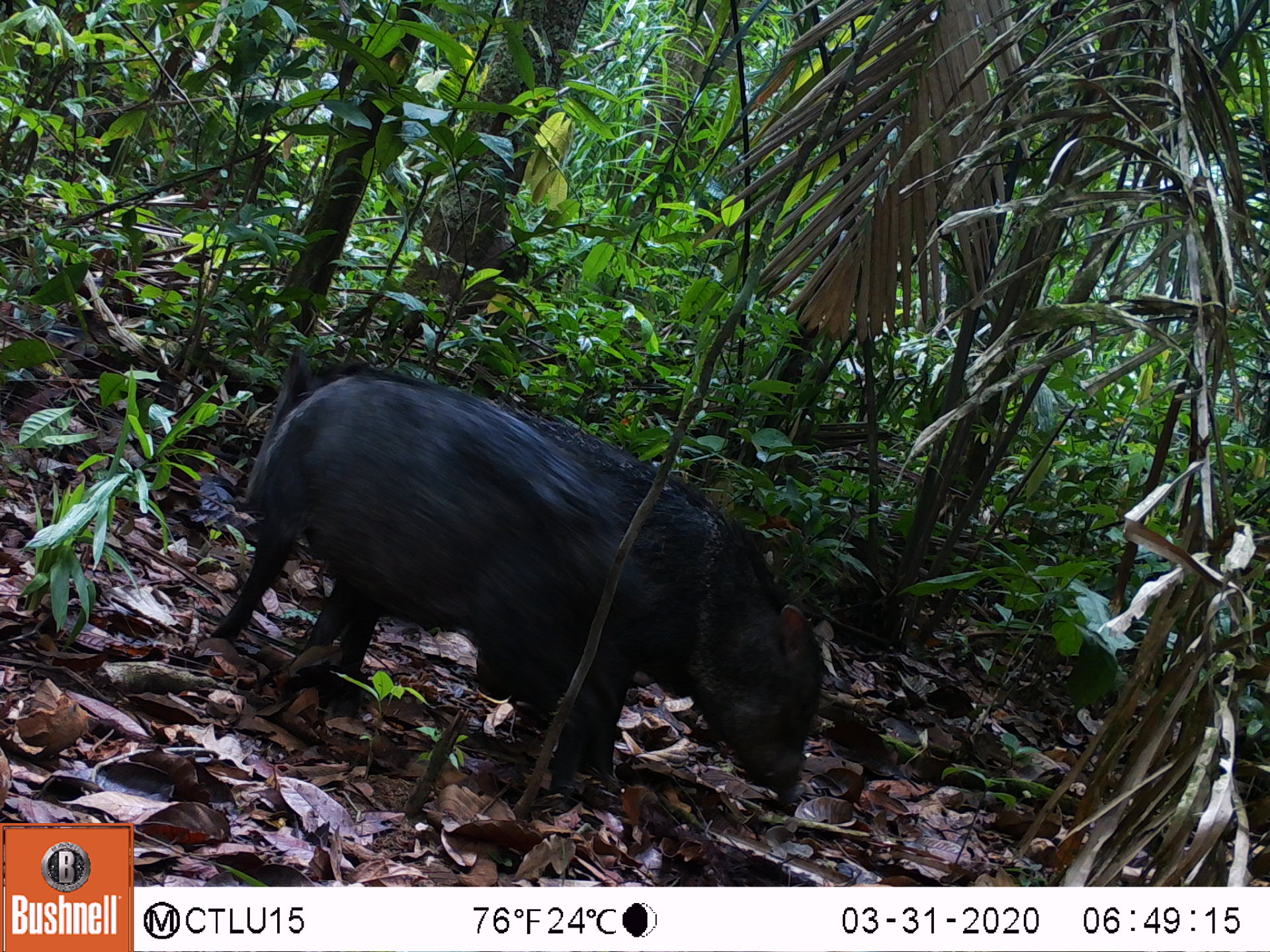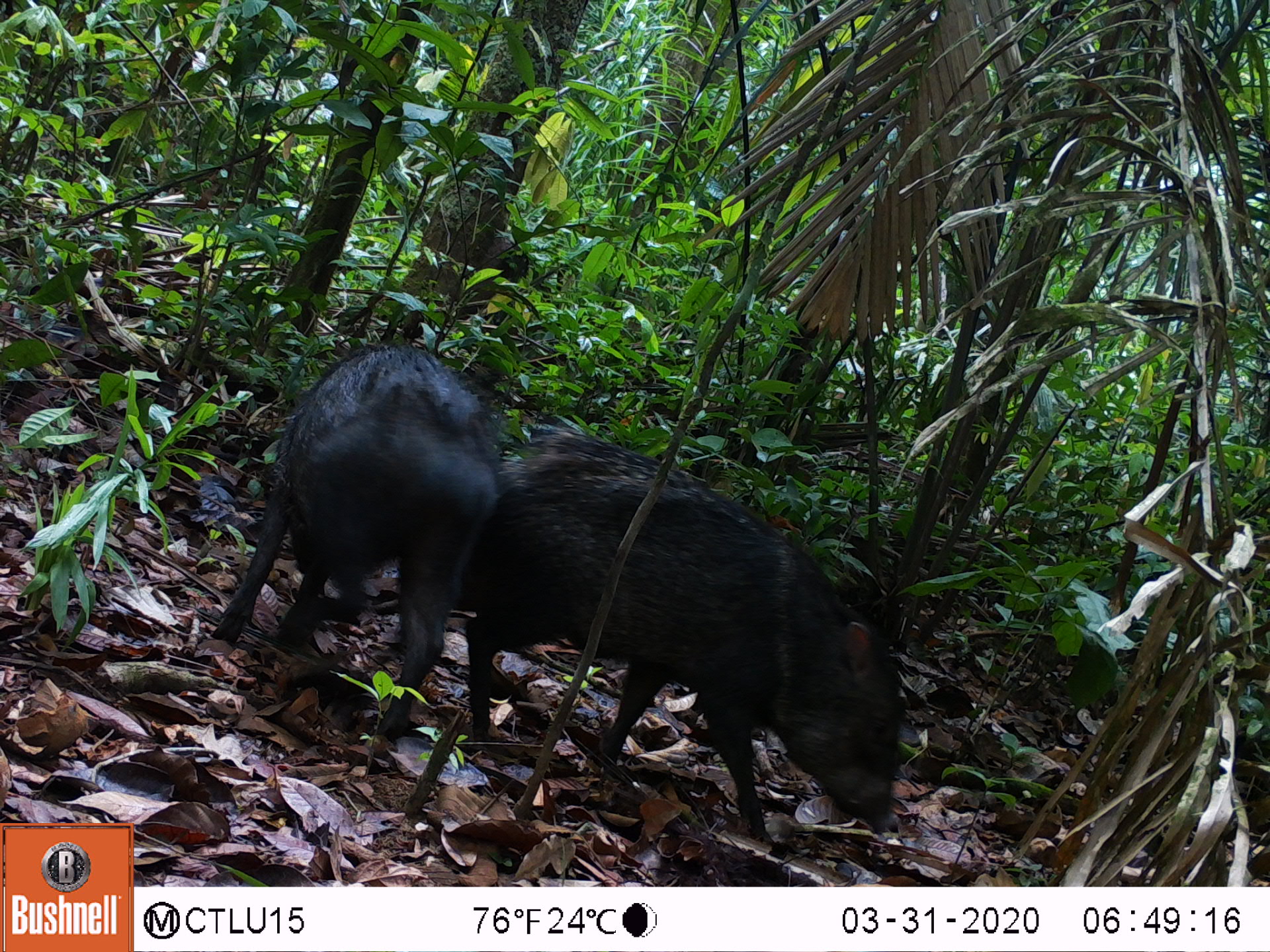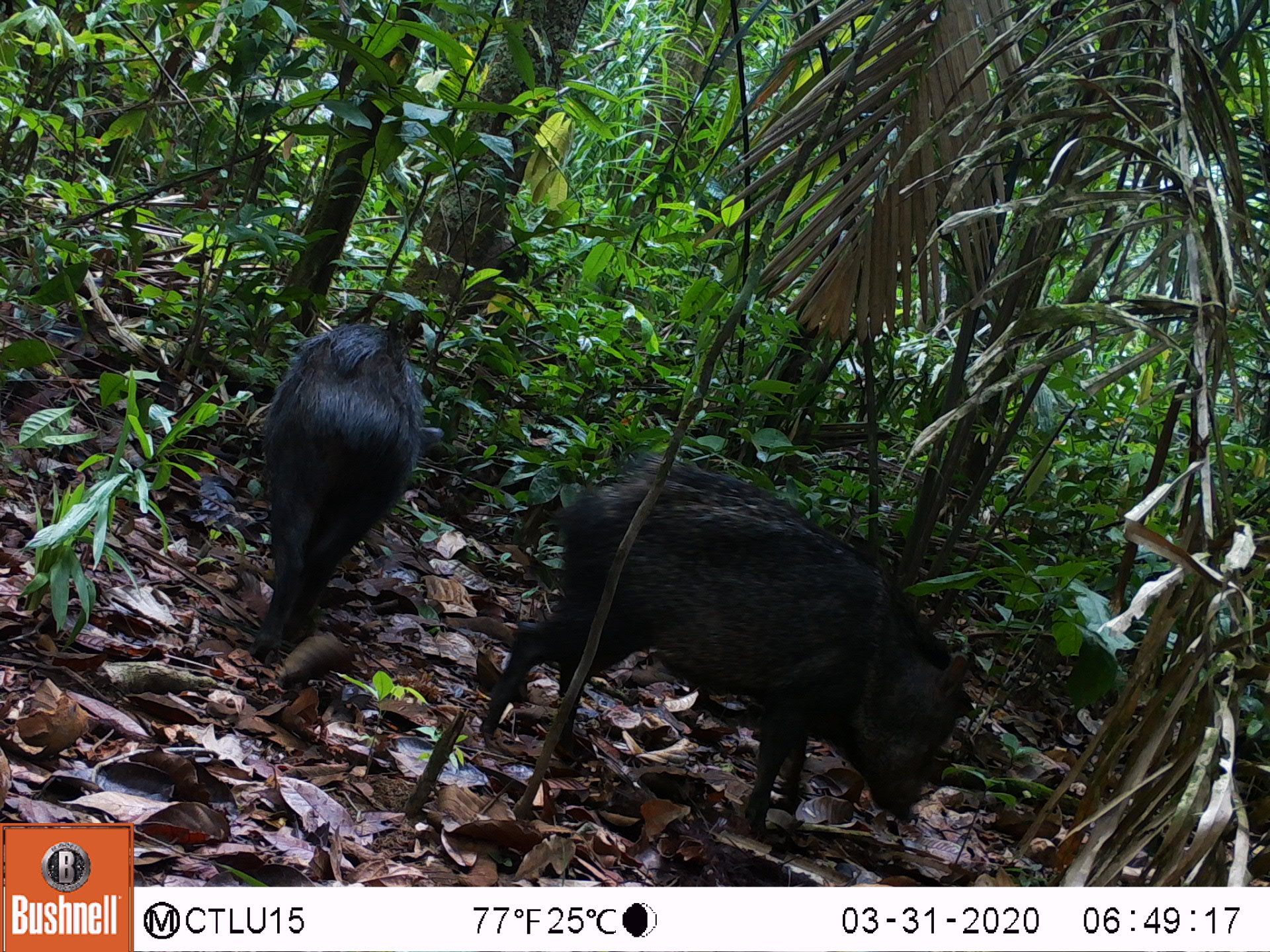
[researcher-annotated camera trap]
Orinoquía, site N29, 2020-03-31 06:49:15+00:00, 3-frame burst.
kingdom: Animalia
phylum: Chordata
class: Mammalia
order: Artiodactyla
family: Tayassuidae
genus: Pecari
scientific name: Pecari tajacu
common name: collared peccary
Collared peccary (Pecari tajacu).